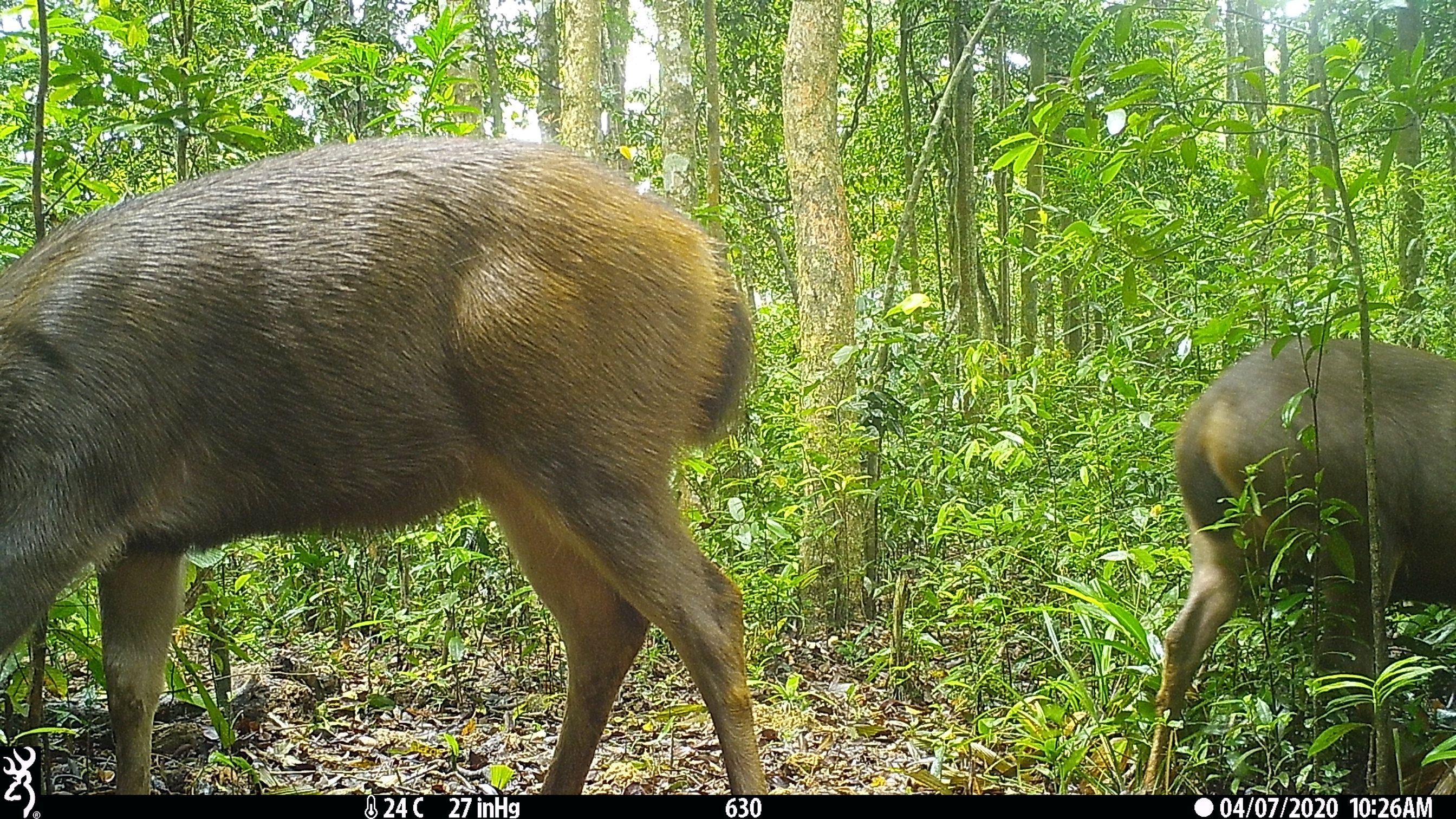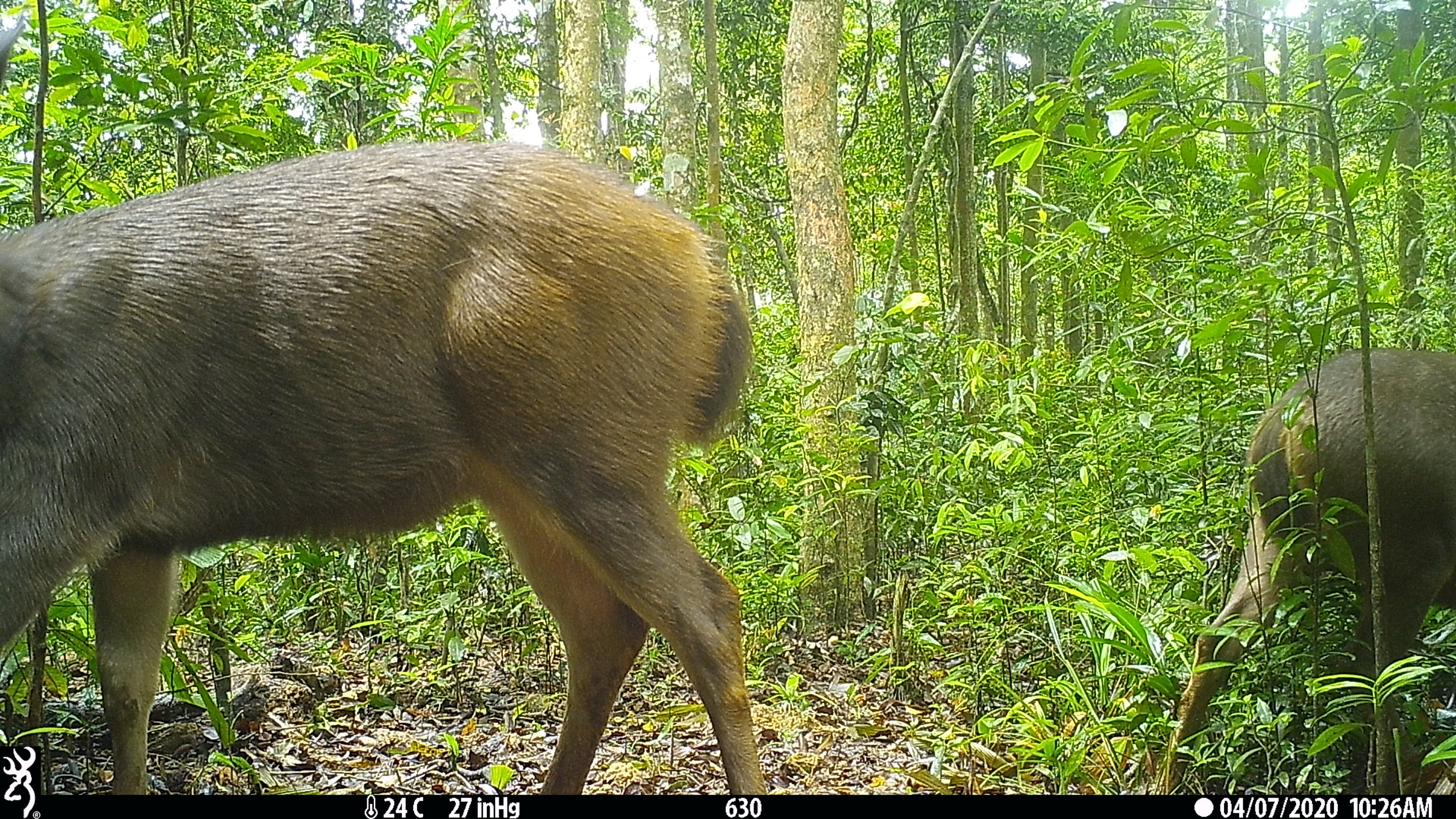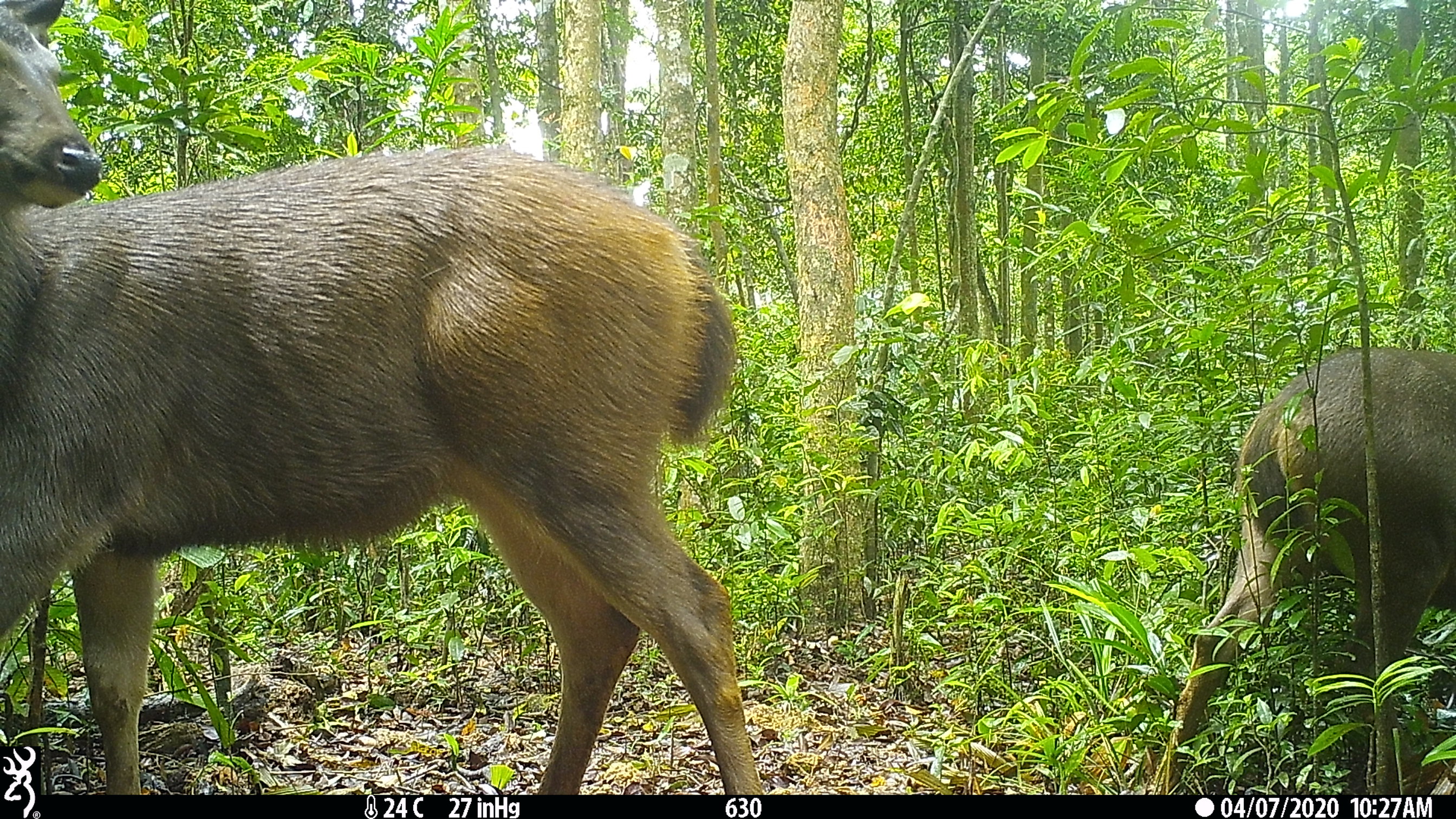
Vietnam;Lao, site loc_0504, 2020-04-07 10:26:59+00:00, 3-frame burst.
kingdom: Animalia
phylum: Chordata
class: Mammalia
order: Artiodactyla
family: Cervidae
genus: Rusa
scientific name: Rusa unicolor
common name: sambar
Sambar (Rusa unicolor). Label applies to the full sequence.